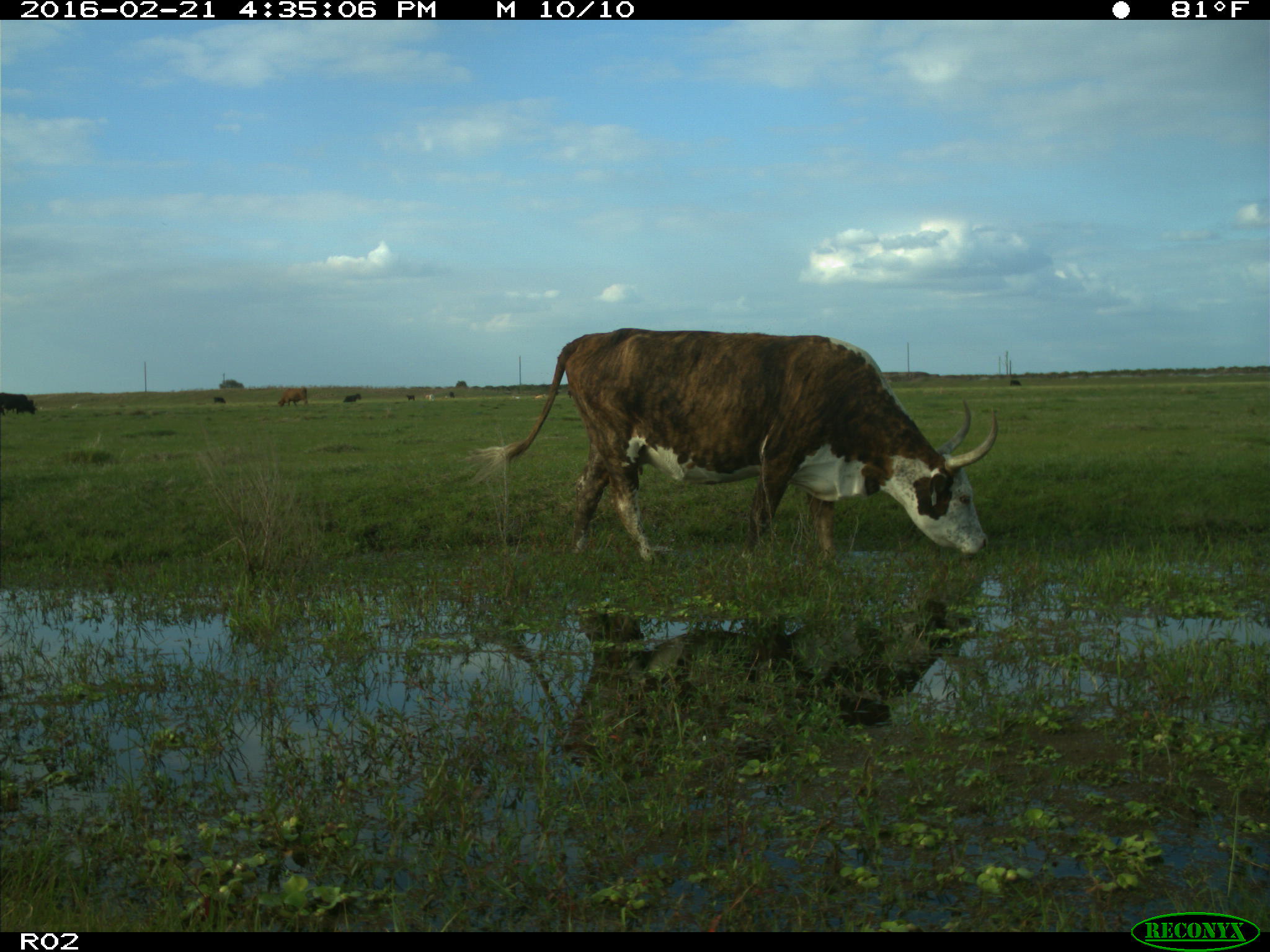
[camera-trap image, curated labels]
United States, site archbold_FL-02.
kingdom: Animalia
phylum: Chordata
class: Mammalia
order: Artiodactyla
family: Bovidae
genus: Bos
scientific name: Bos taurus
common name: domestic cow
Bos taurus (domestic cow).